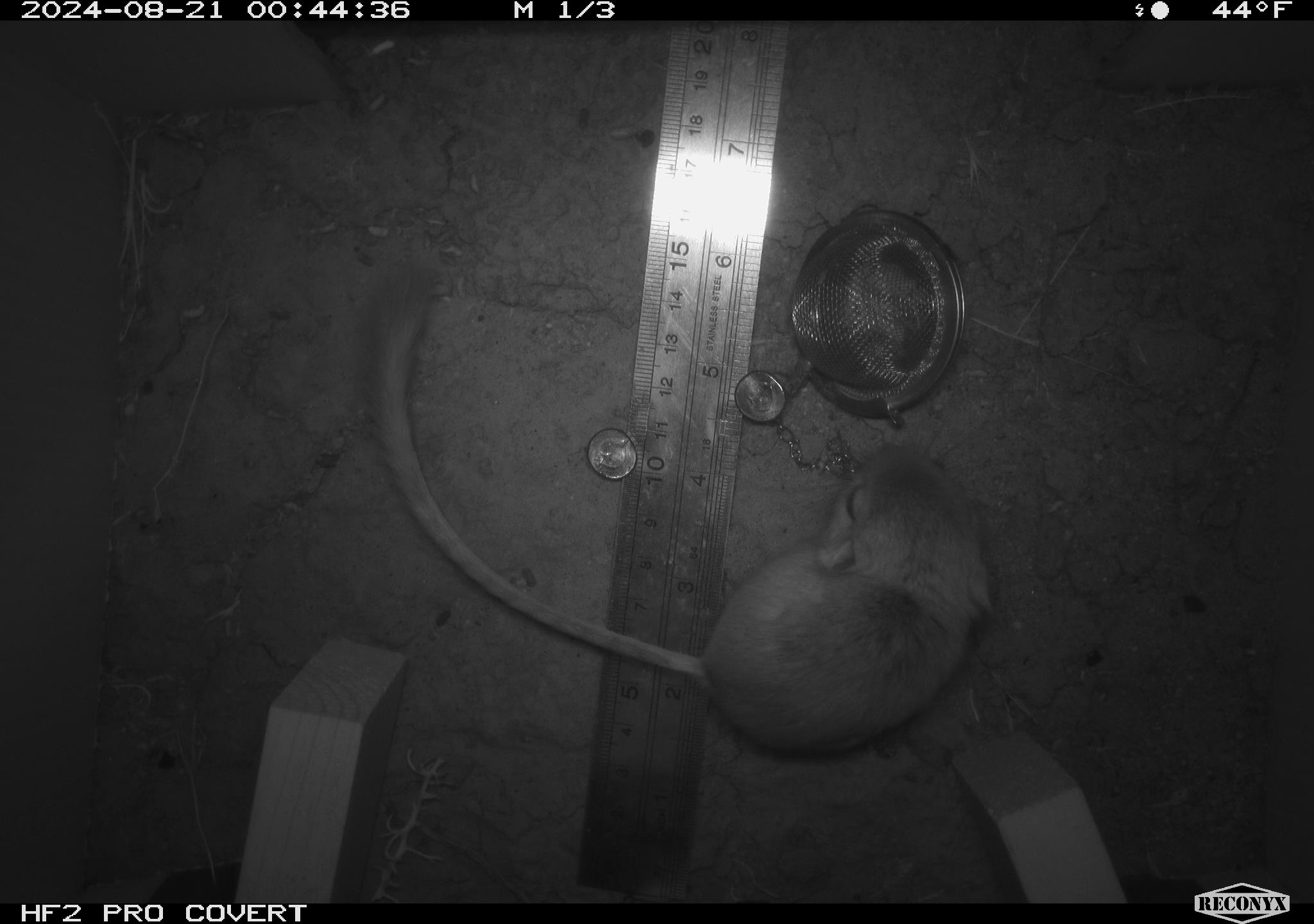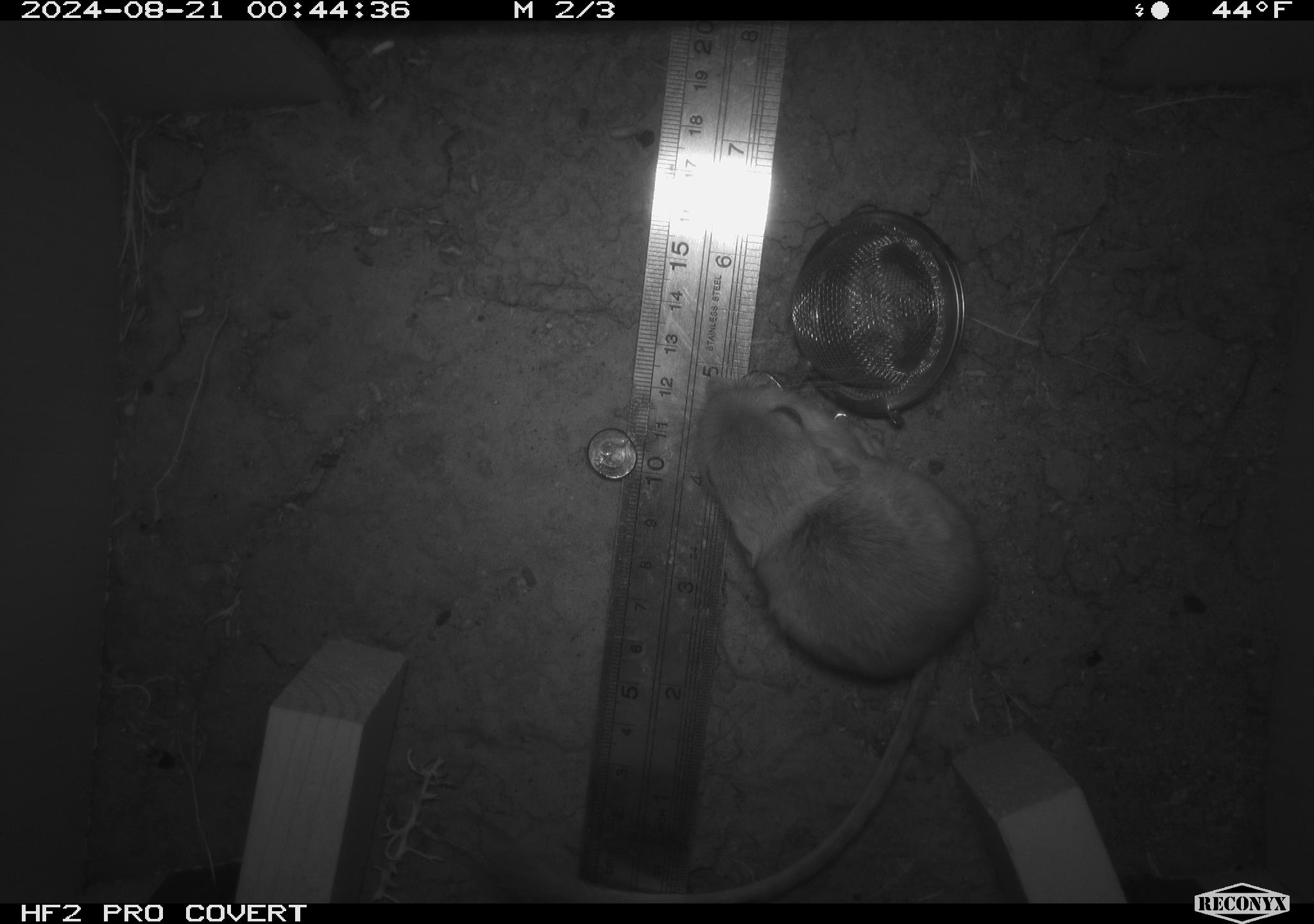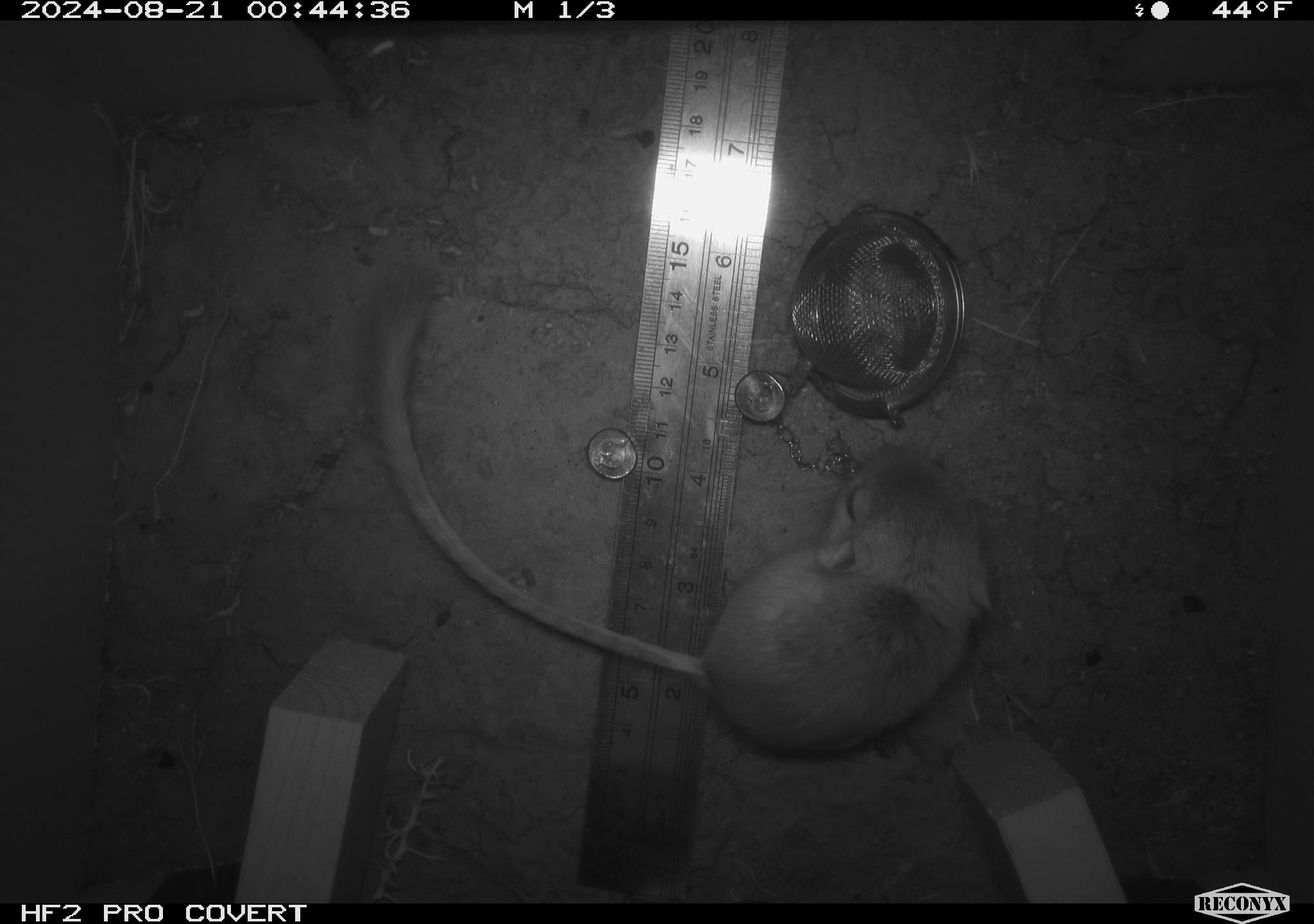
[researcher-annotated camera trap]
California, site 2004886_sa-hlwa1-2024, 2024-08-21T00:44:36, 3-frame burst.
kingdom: Animalia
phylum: Chordata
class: Mammalia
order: Rodentia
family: Heteromyidae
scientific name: Heteromyidae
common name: kangaroo rats and pocket mice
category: heteromyidae family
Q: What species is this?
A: Heteromyidae family (kangaroo rats and pocket mice) (Heteromyidae).